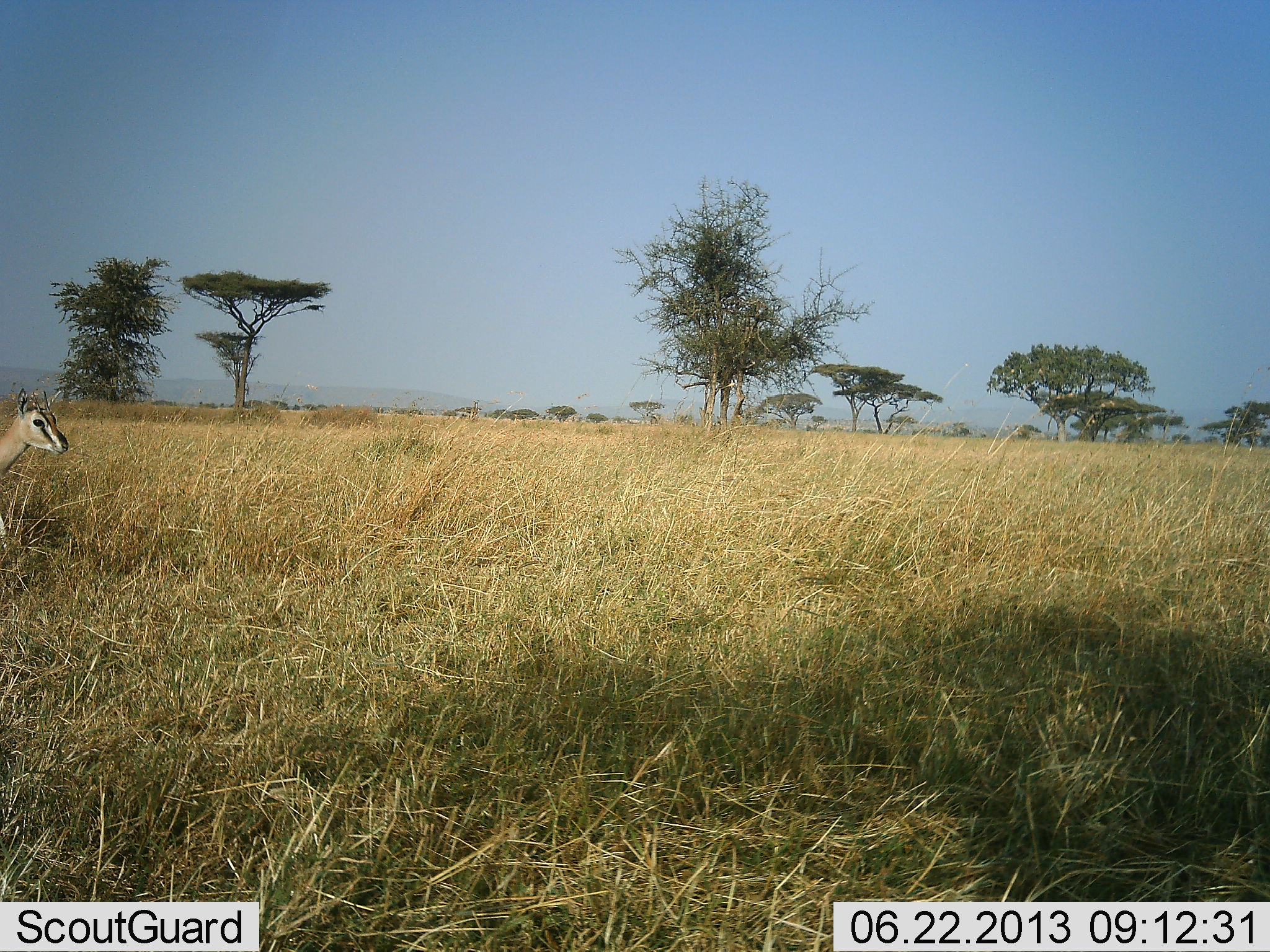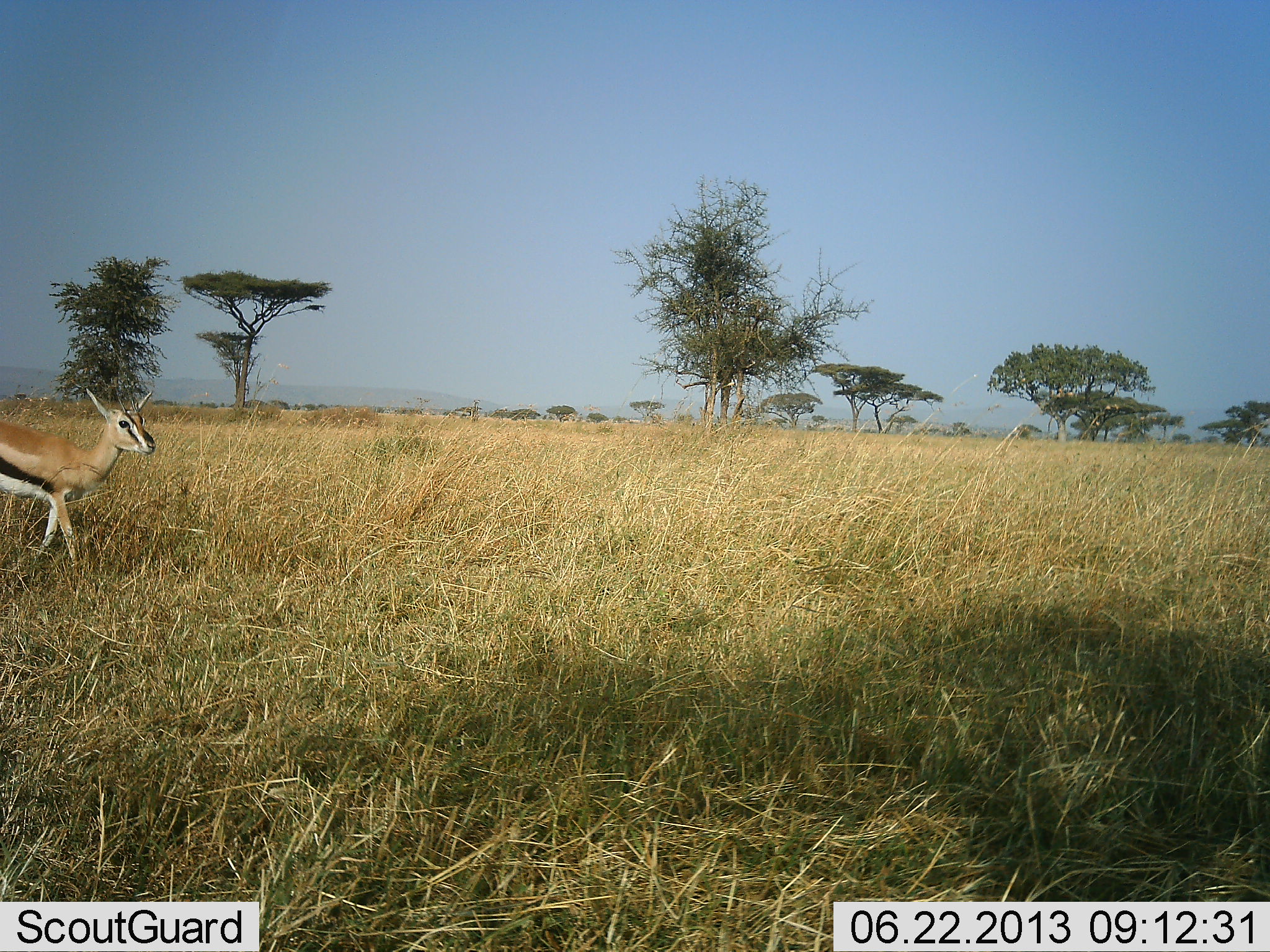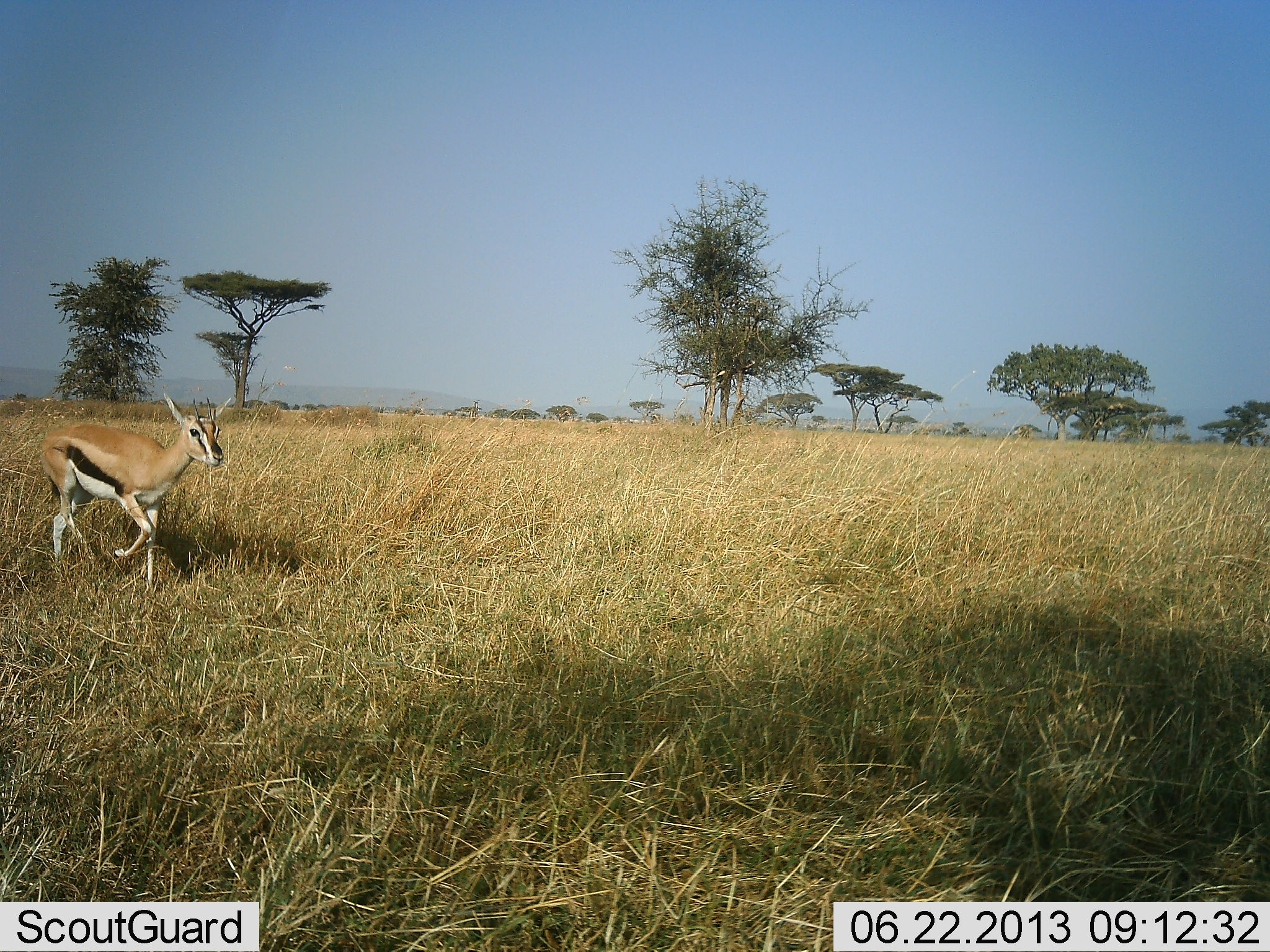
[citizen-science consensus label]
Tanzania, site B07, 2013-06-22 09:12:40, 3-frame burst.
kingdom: Animalia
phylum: Chordata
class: Mammalia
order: Artiodactyla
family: Bovidae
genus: Eudorcas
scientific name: Eudorcas thomsonii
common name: thomson's gazelle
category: gazellethomsons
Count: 1.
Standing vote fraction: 0%.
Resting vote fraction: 0%.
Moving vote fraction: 100%.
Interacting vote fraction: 0%.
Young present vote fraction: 0%.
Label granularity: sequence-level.